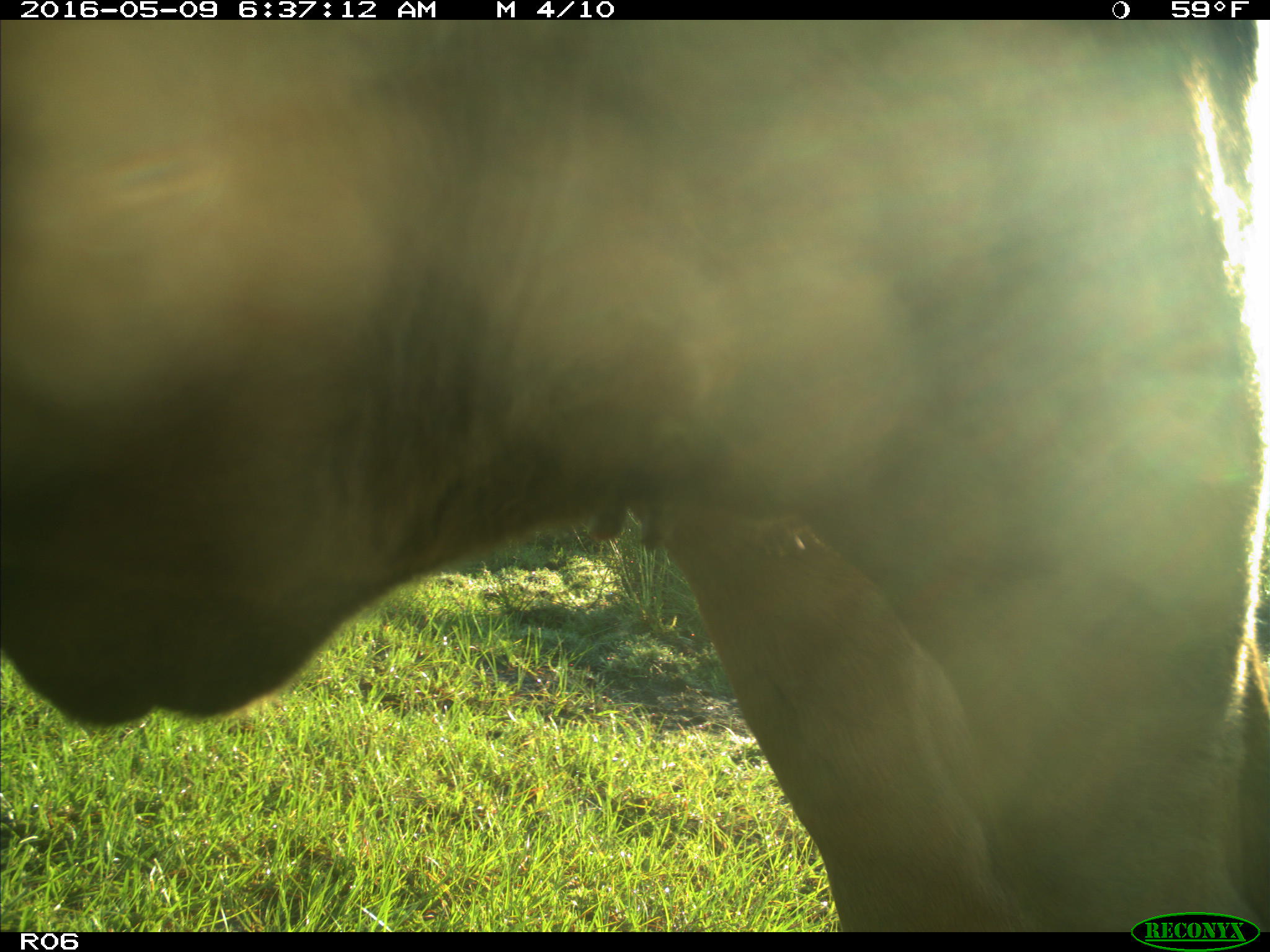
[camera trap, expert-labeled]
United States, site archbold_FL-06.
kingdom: Animalia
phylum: Chordata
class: Mammalia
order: Artiodactyla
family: Bovidae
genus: Bos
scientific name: Bos taurus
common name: domestic cow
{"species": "Bos taurus (domestic cow)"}